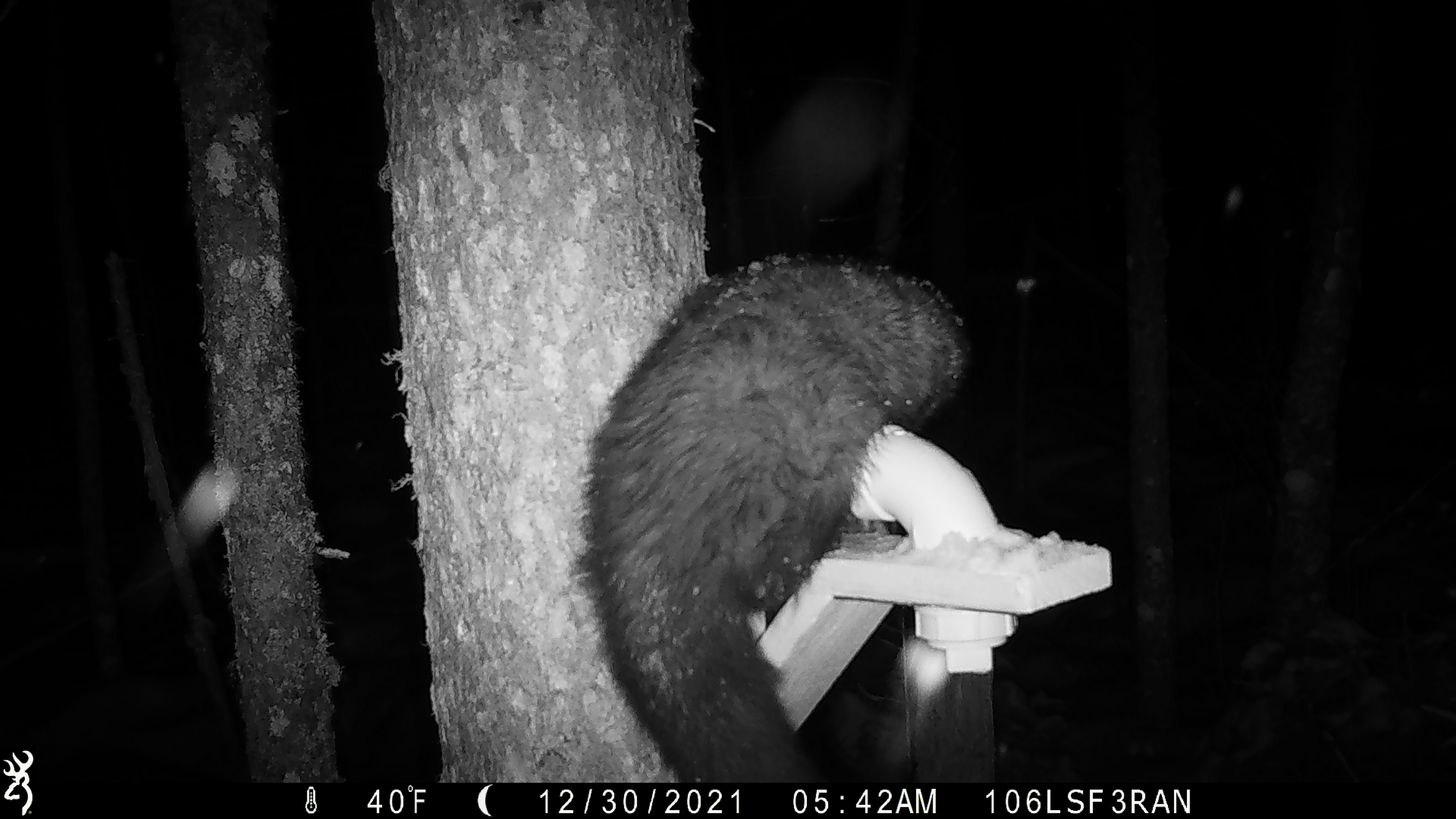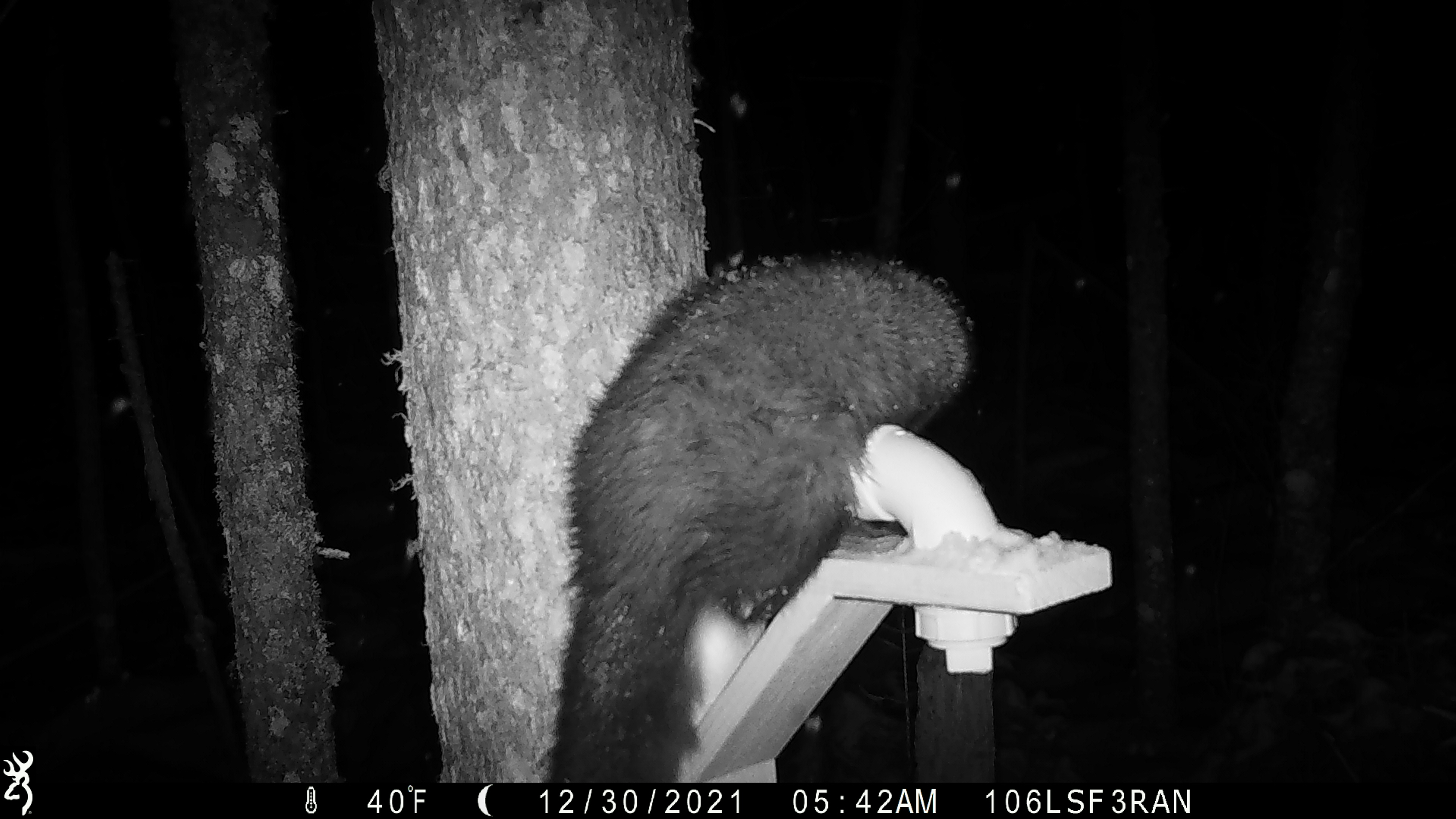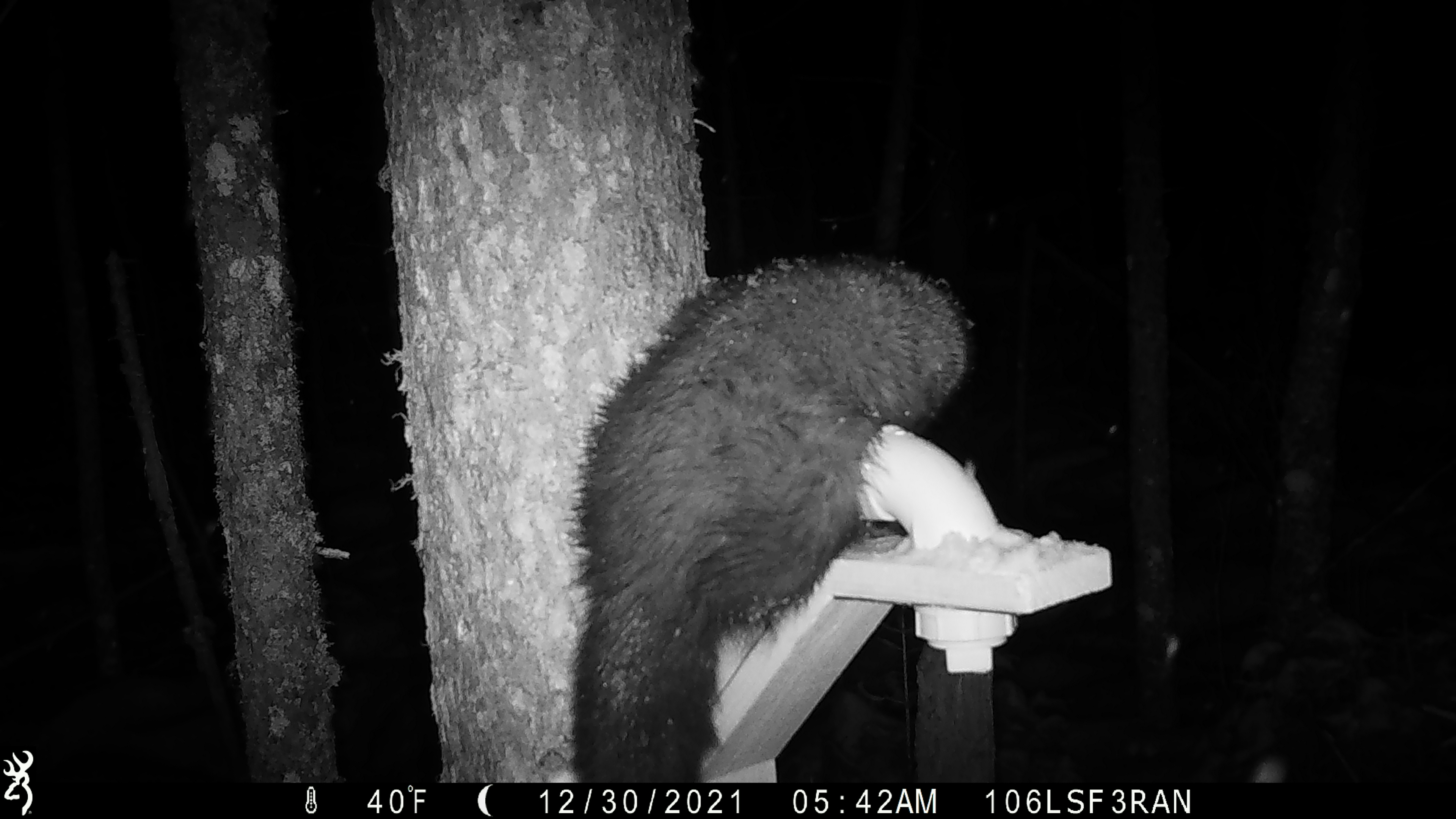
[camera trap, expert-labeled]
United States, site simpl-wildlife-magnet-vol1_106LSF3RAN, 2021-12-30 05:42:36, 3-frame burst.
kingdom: Animalia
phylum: Chordata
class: Mammalia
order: Carnivora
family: Mustelidae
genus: Martes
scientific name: Martes americana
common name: american marten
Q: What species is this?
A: American marten (Martes americana).